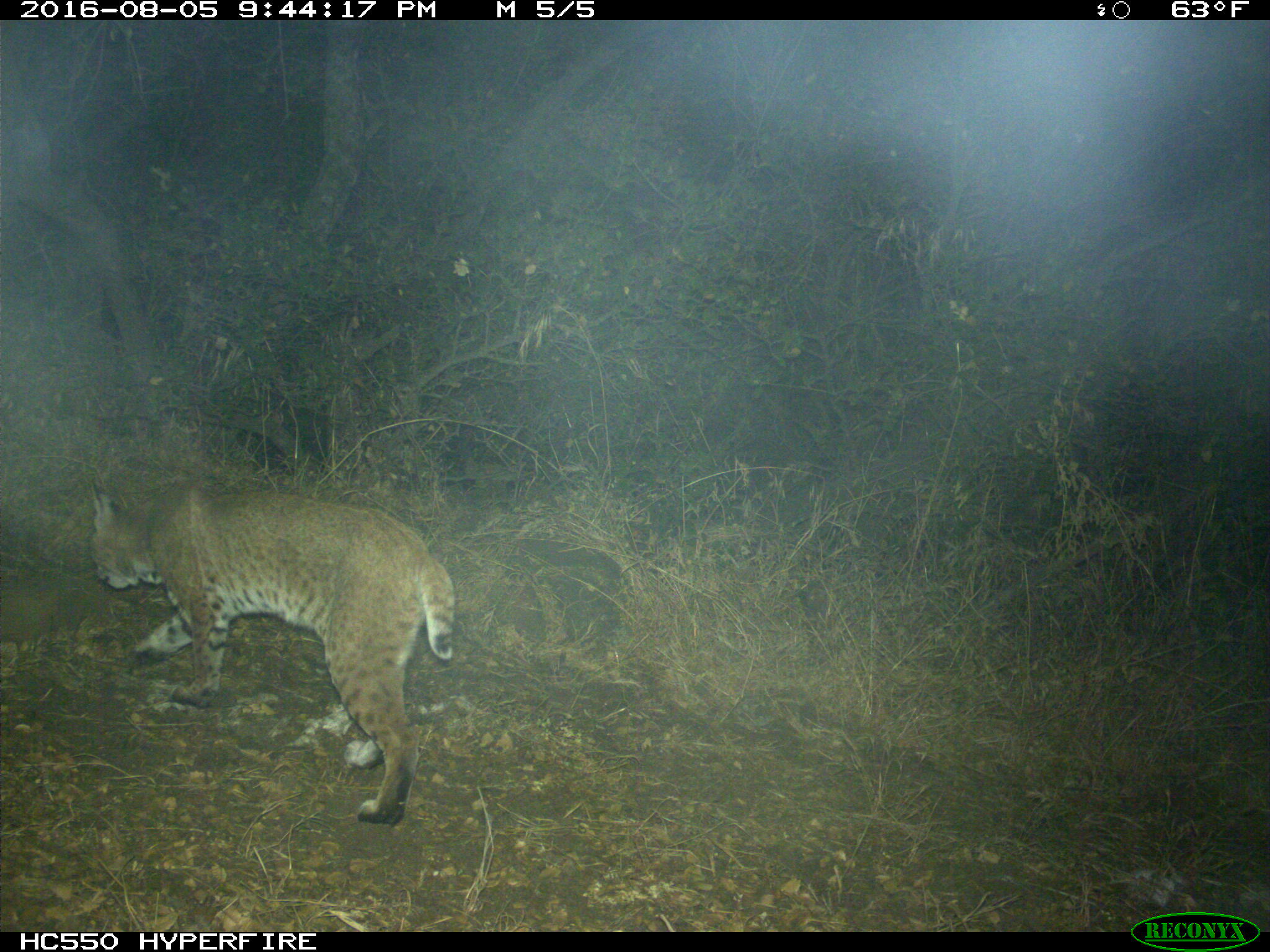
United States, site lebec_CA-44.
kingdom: Animalia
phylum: Chordata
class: Mammalia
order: Carnivora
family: Felidae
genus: Lynx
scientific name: Lynx rufus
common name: bobcat